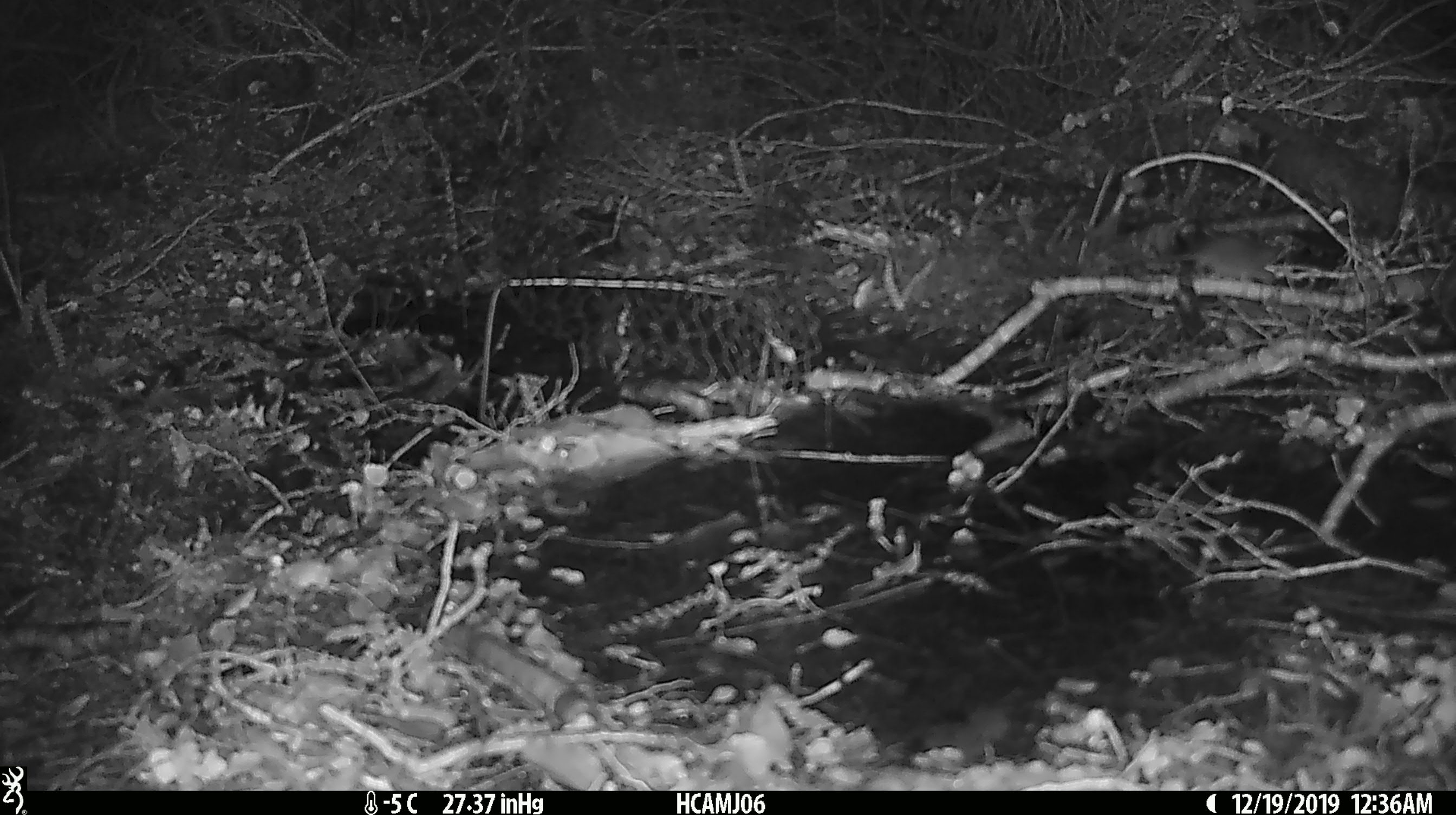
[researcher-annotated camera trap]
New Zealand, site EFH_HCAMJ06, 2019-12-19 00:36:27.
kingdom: Animalia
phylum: Chordata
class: Mammalia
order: Rodentia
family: Muridae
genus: Mus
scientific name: Mus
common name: mouse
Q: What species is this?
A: Mouse (Mus).